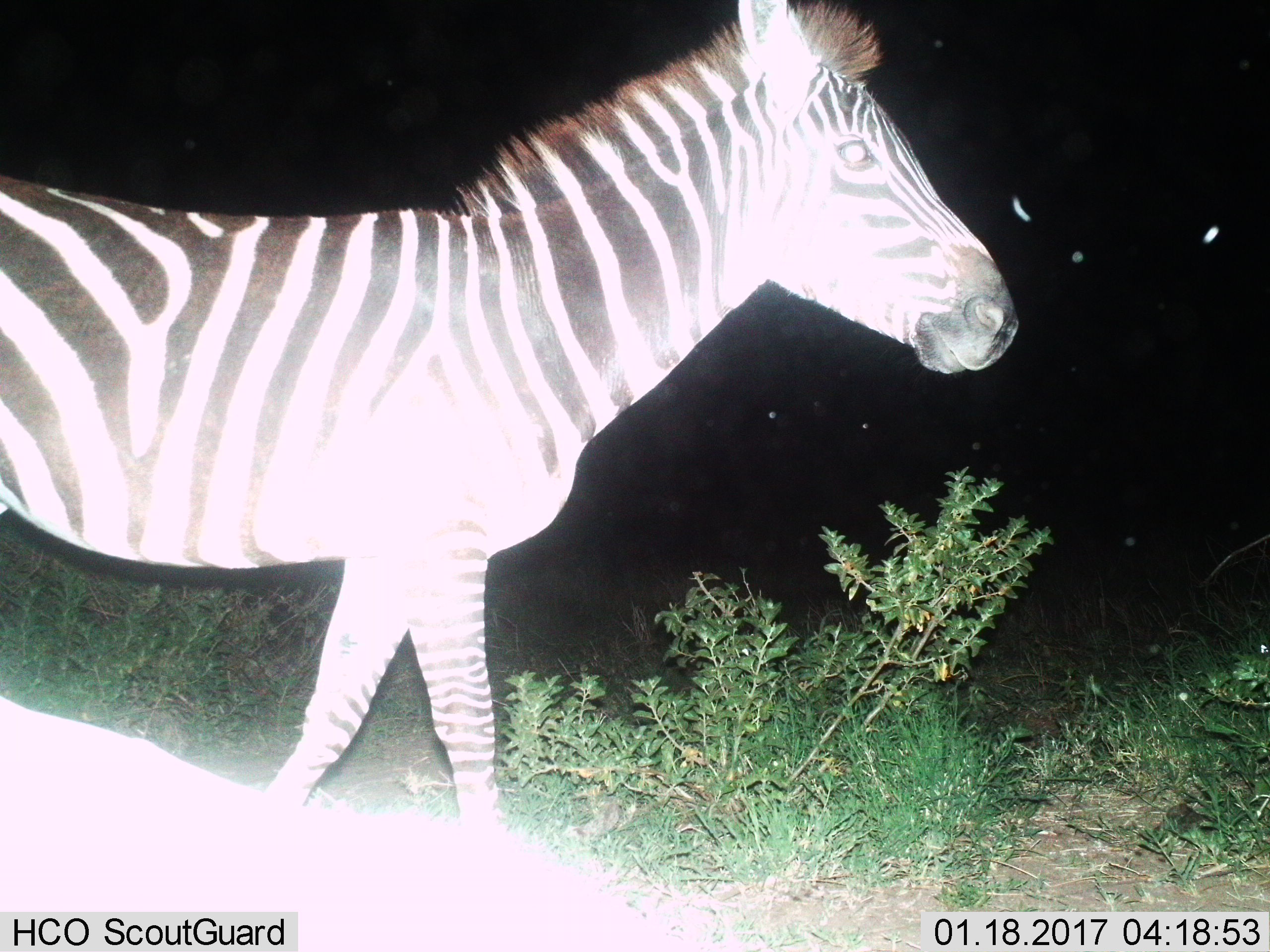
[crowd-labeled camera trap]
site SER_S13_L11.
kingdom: Animalia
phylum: Chordata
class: Mammalia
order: Perissodactyla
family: Equidae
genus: Equus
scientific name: Equus quagga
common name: plains zebra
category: zebraplains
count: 1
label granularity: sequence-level